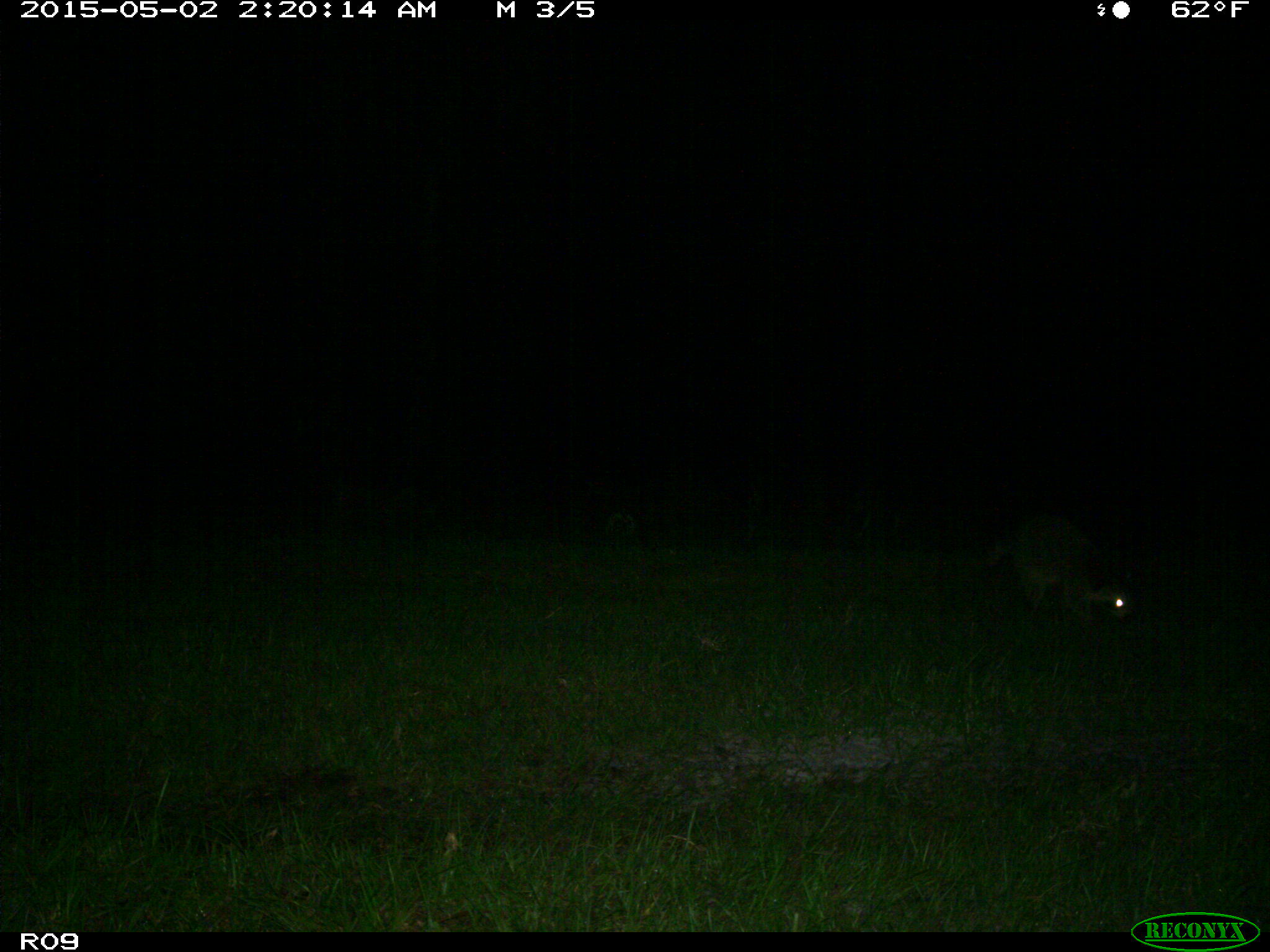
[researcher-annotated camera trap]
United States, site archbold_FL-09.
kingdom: Animalia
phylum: Chordata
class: Mammalia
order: Carnivora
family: Procyonidae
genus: Procyon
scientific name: Procyon lotor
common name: common raccoon